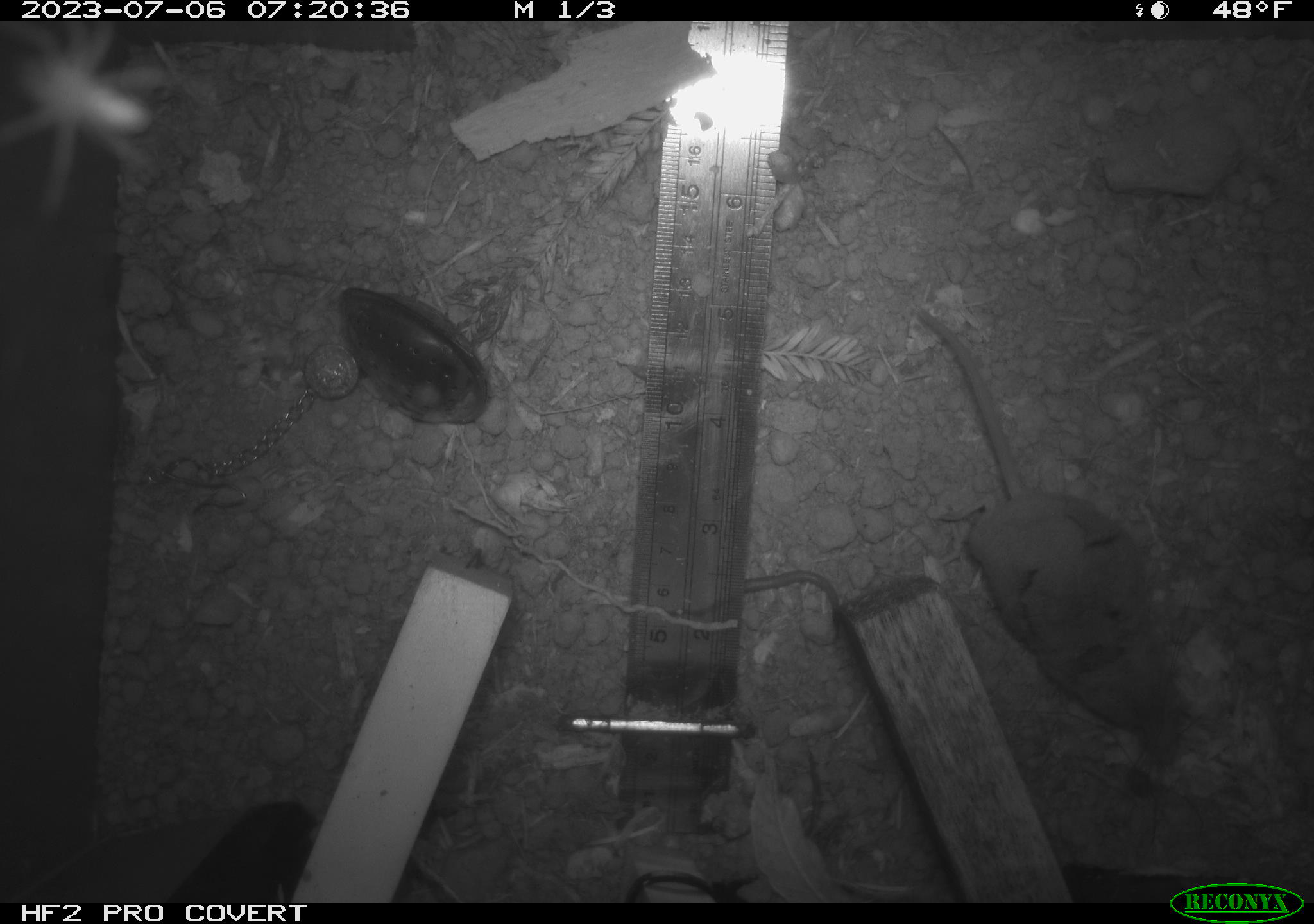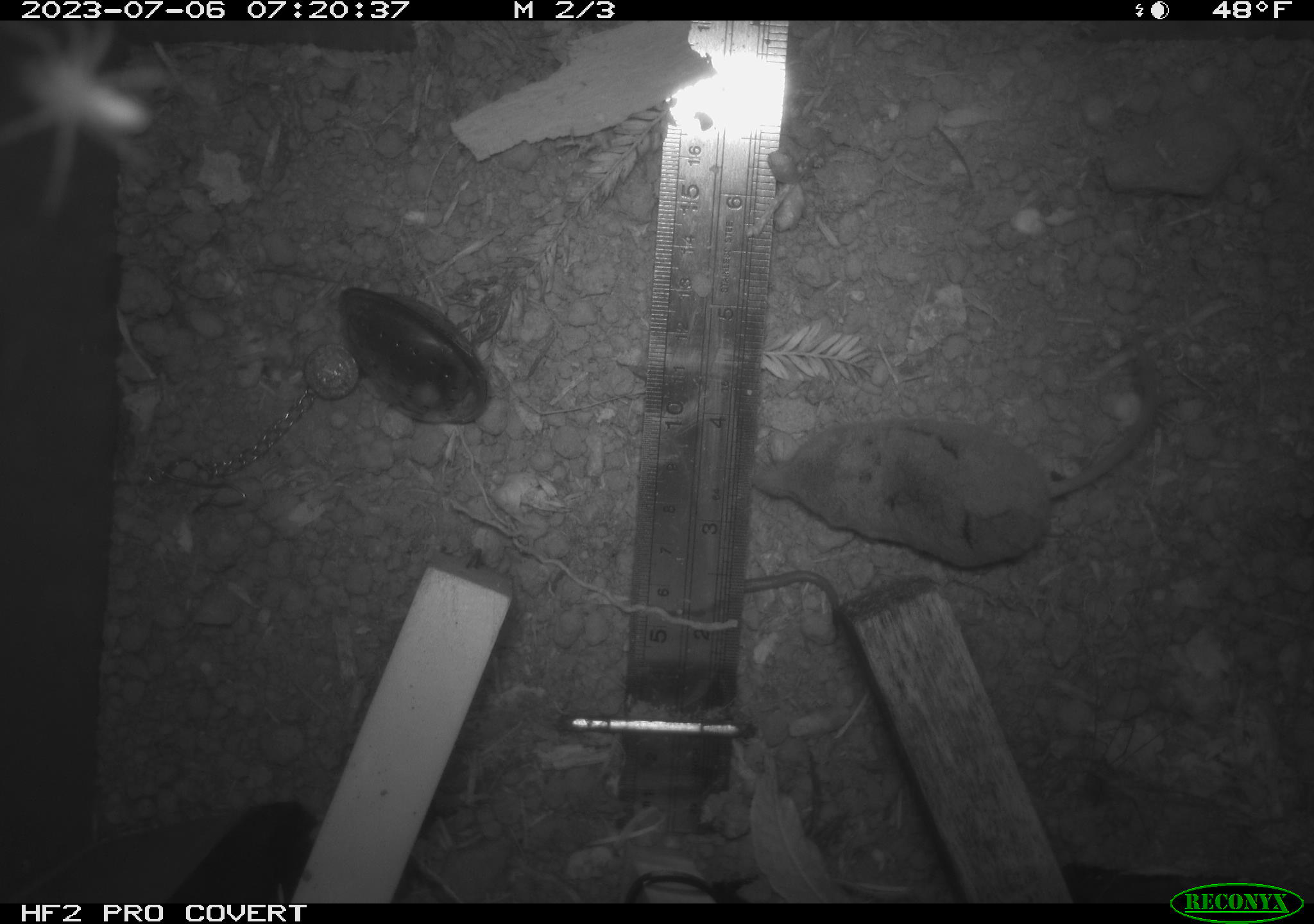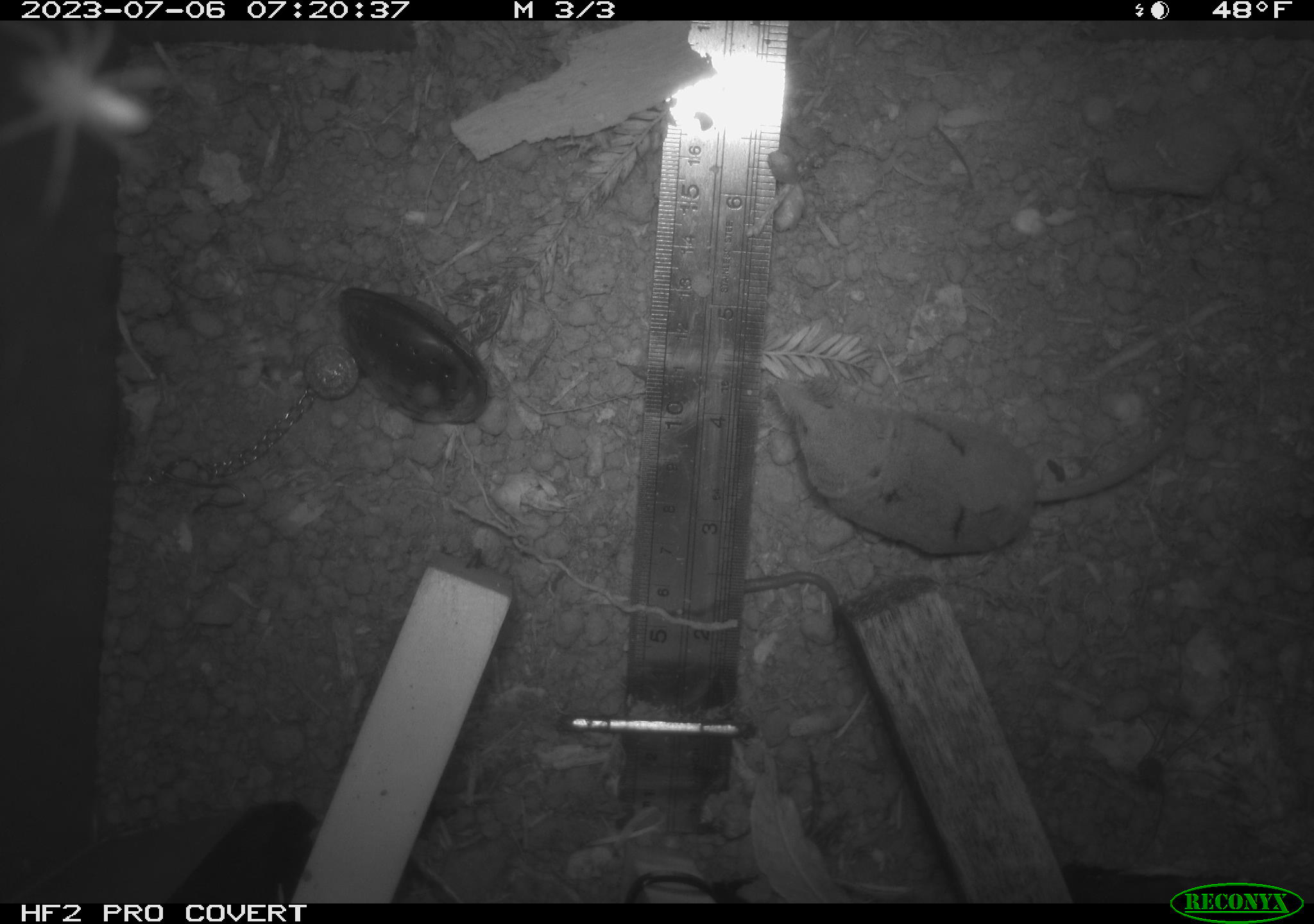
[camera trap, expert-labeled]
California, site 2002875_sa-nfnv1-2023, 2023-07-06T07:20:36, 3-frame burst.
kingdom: Animalia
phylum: Chordata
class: Mammalia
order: Eulipotyphla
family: Soricidae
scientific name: Soricidae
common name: shrews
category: soricidae family